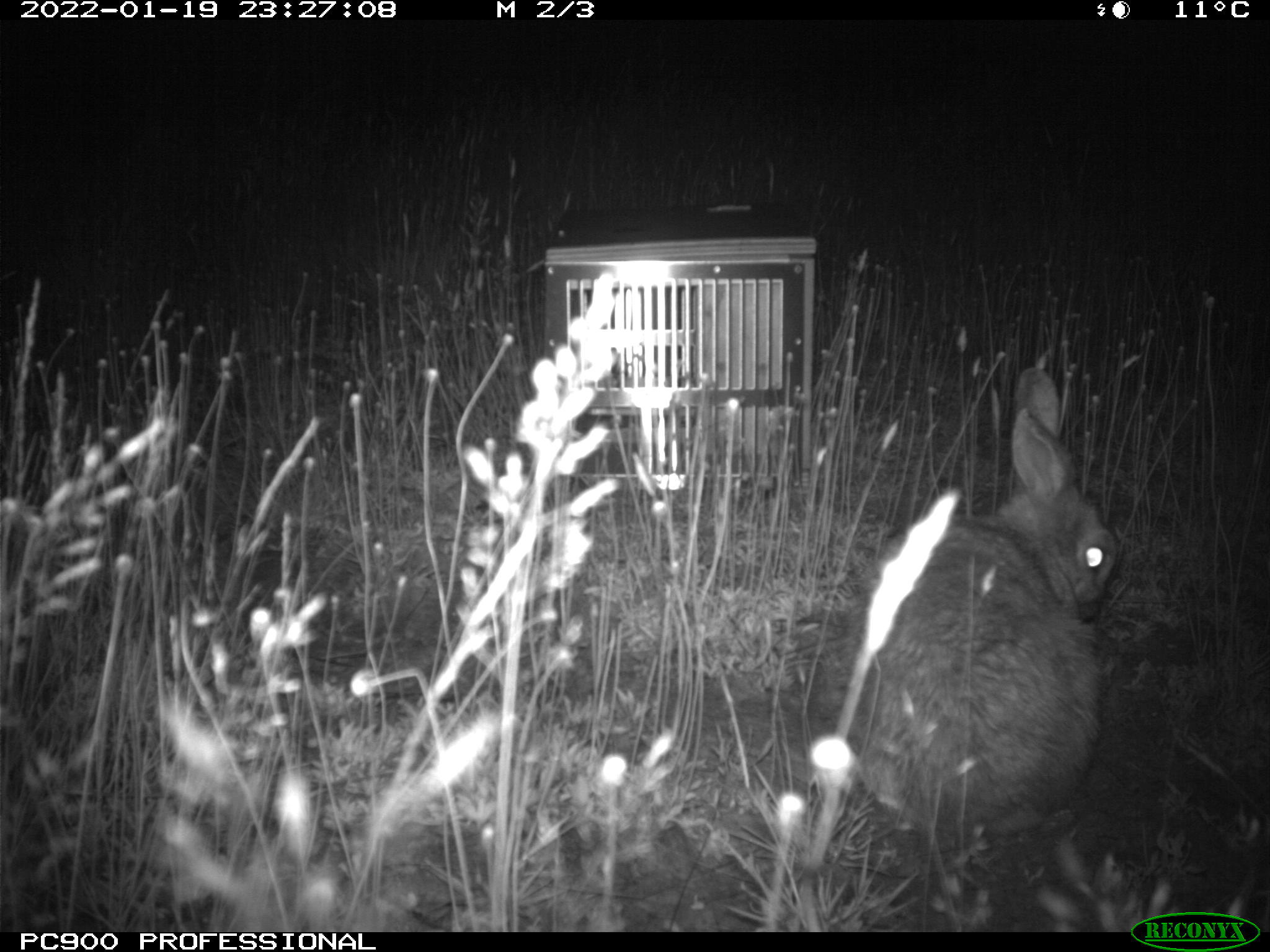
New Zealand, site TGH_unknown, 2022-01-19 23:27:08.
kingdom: Animalia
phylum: Chordata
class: Mammalia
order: Lagomorpha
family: Leporidae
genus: Oryctolagus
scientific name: Oryctolagus cuniculus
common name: european rabbit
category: rabbit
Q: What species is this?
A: Rabbit (european rabbit) (Oryctolagus cuniculus).